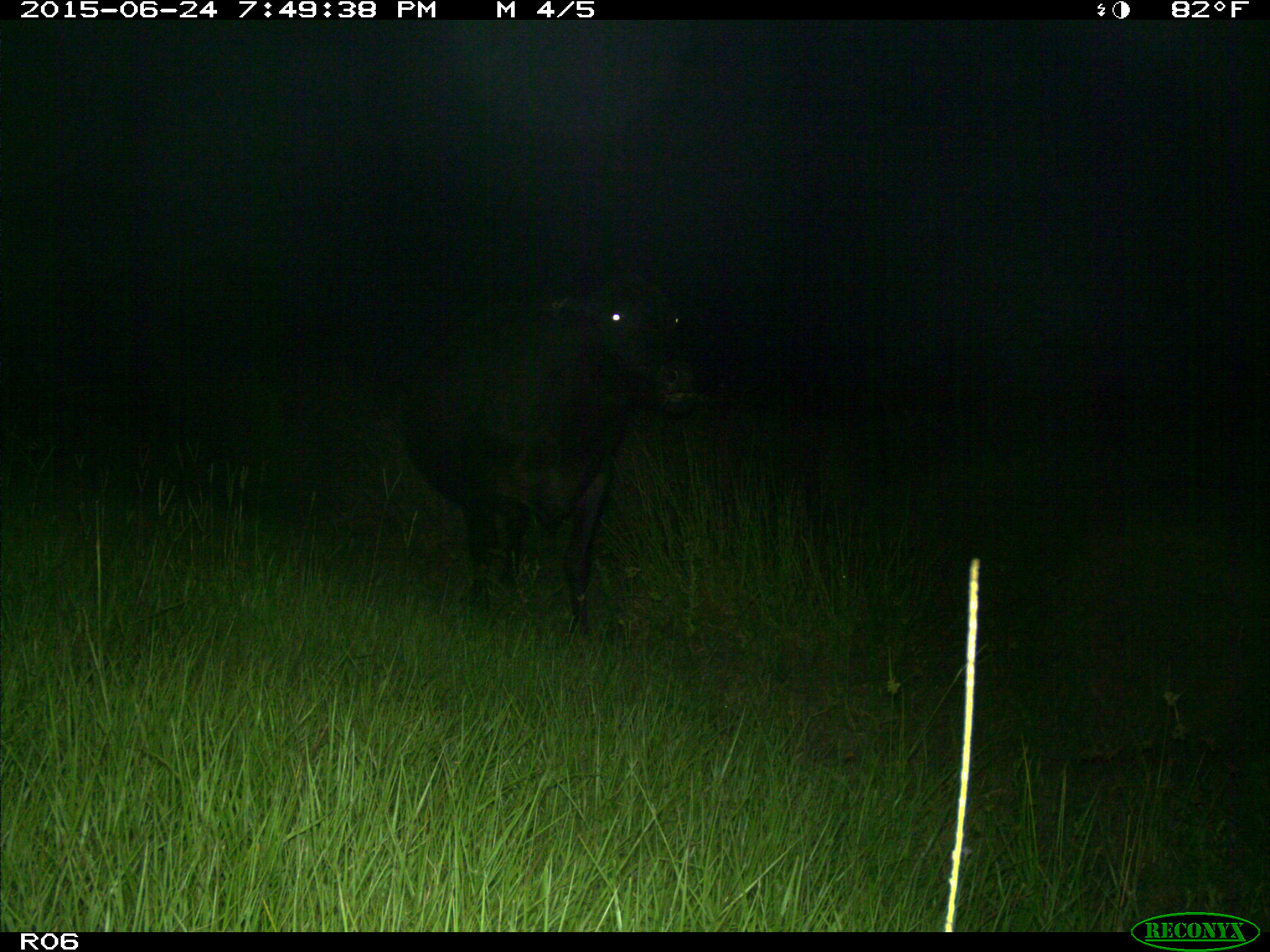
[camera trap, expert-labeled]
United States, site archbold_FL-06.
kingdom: Animalia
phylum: Chordata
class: Mammalia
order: Artiodactyla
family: Bovidae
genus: Bos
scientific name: Bos taurus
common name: domestic cow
Bos taurus (domestic cow).